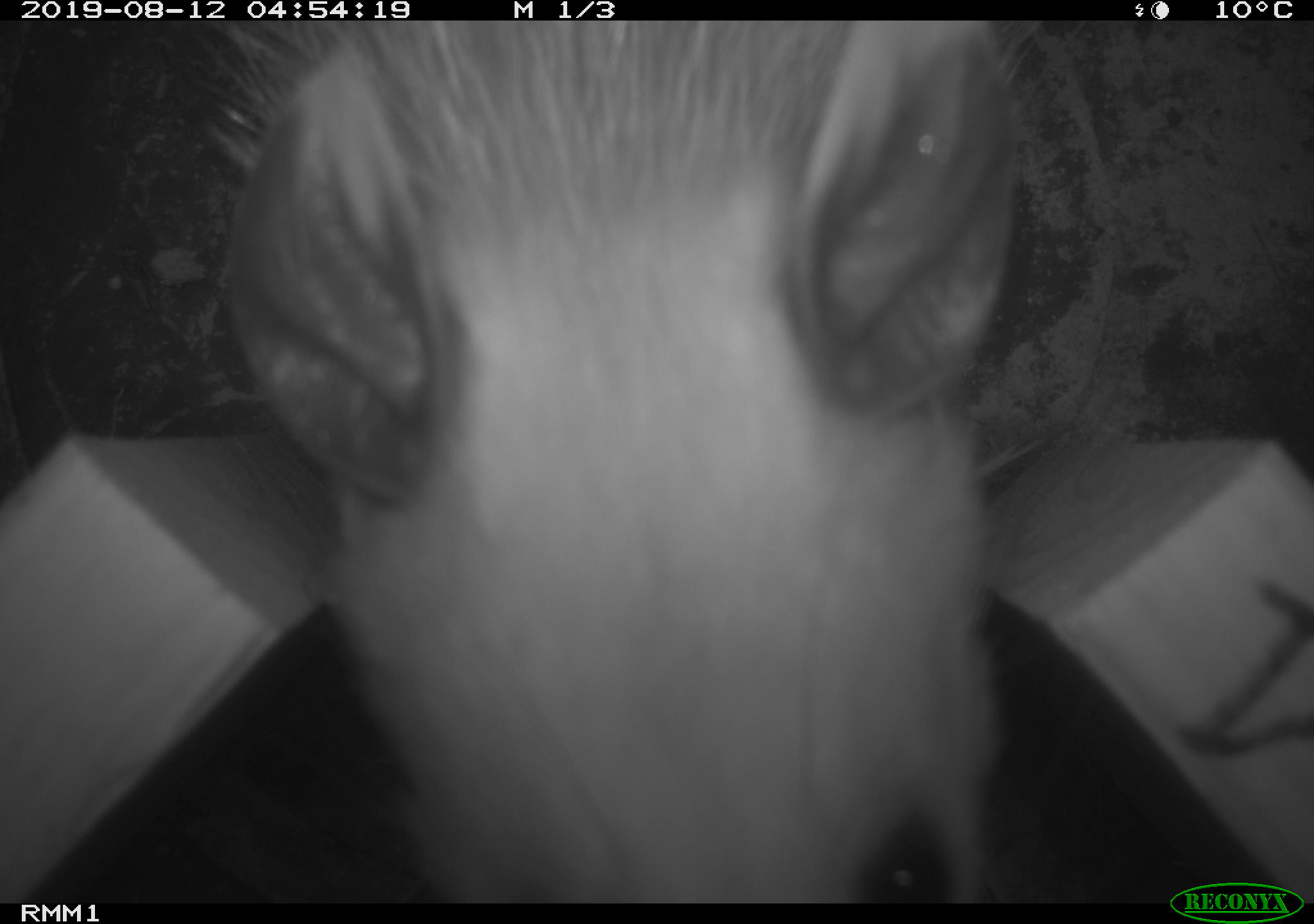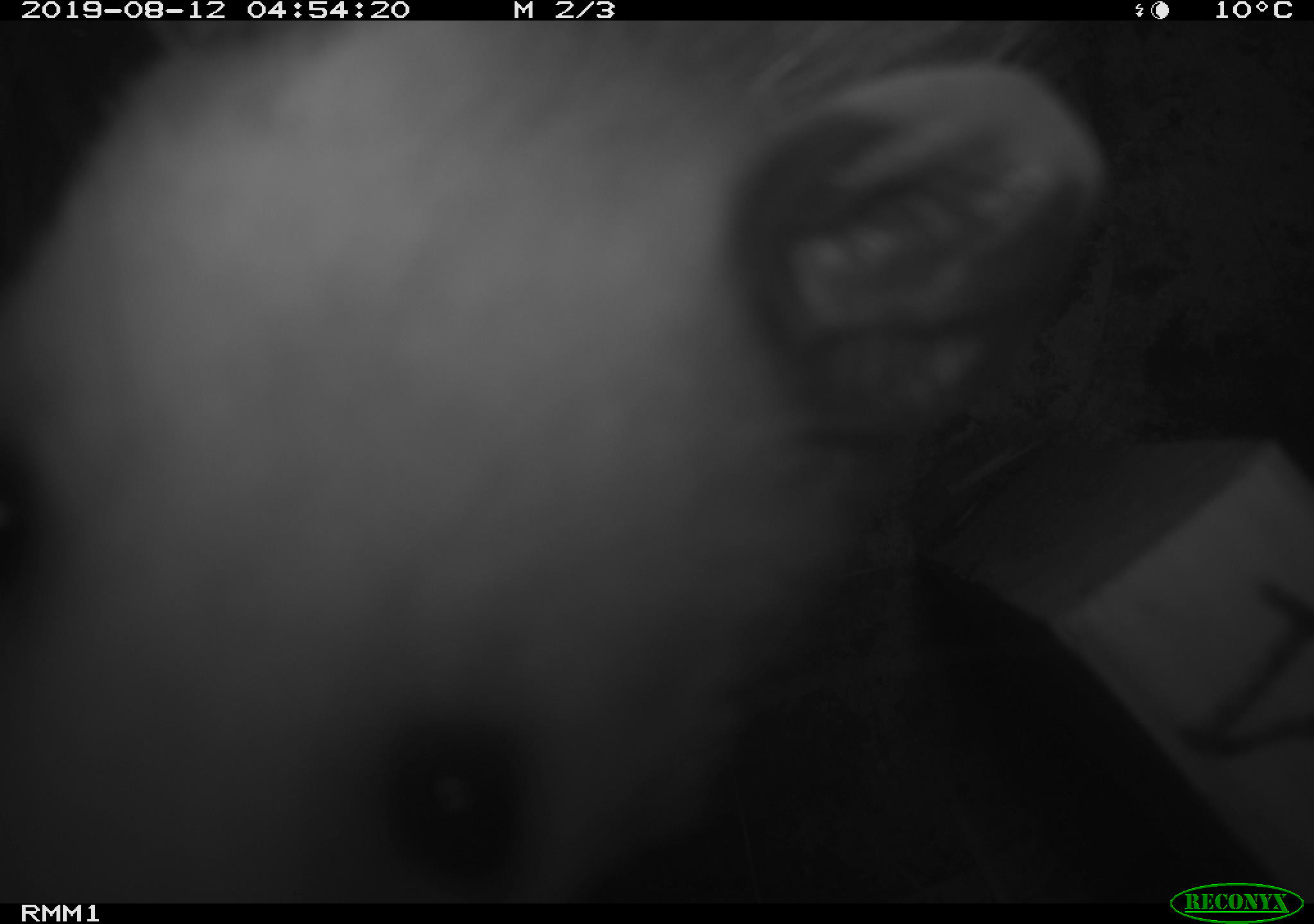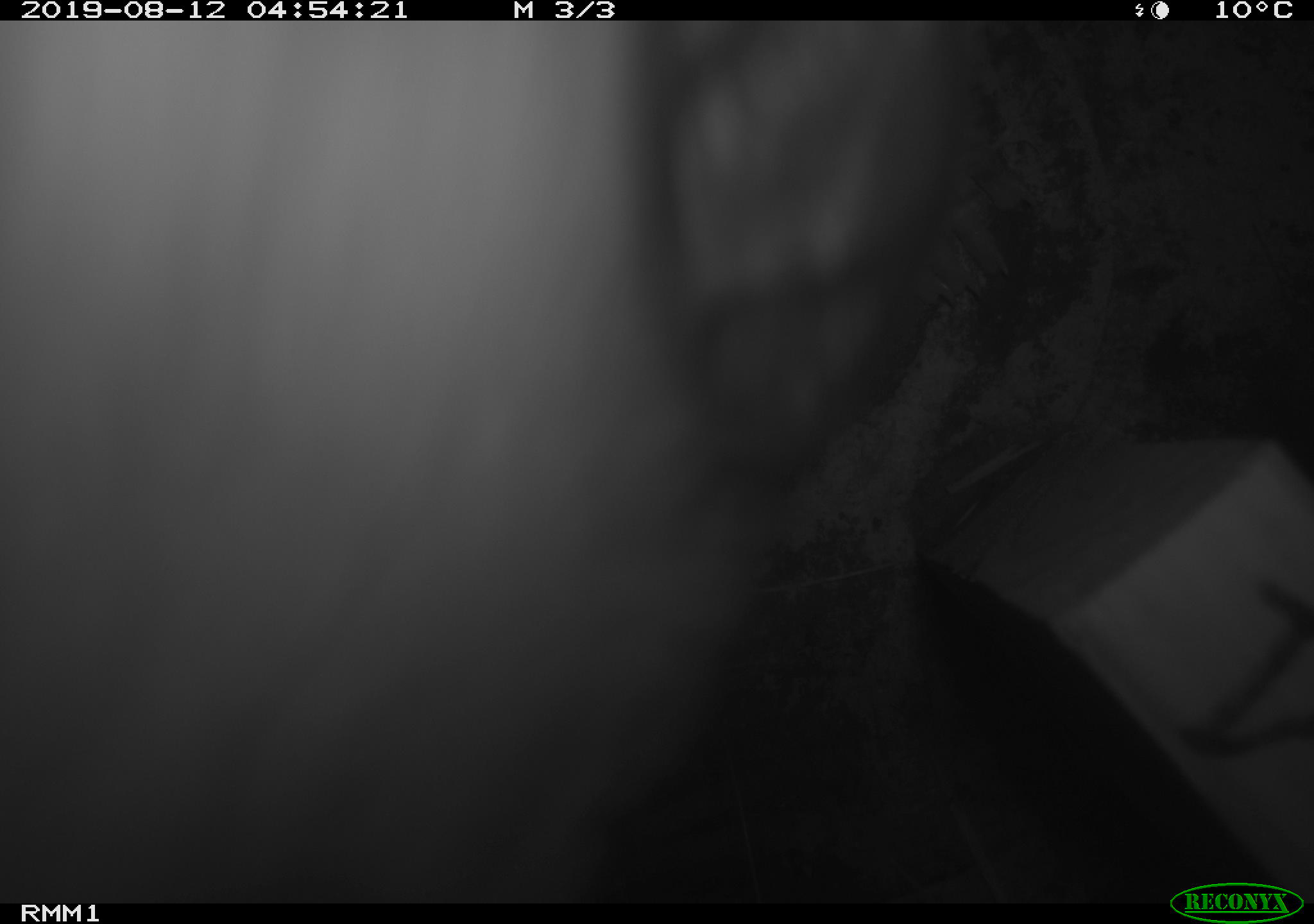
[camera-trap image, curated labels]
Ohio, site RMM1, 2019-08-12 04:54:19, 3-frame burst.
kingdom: Animalia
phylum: Chordata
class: Mammalia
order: Didelphimorphia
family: Didelphidae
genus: Didelphis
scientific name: Didelphis virginiana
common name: virginia opossum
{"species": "virginia opossum (Didelphis virginiana)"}